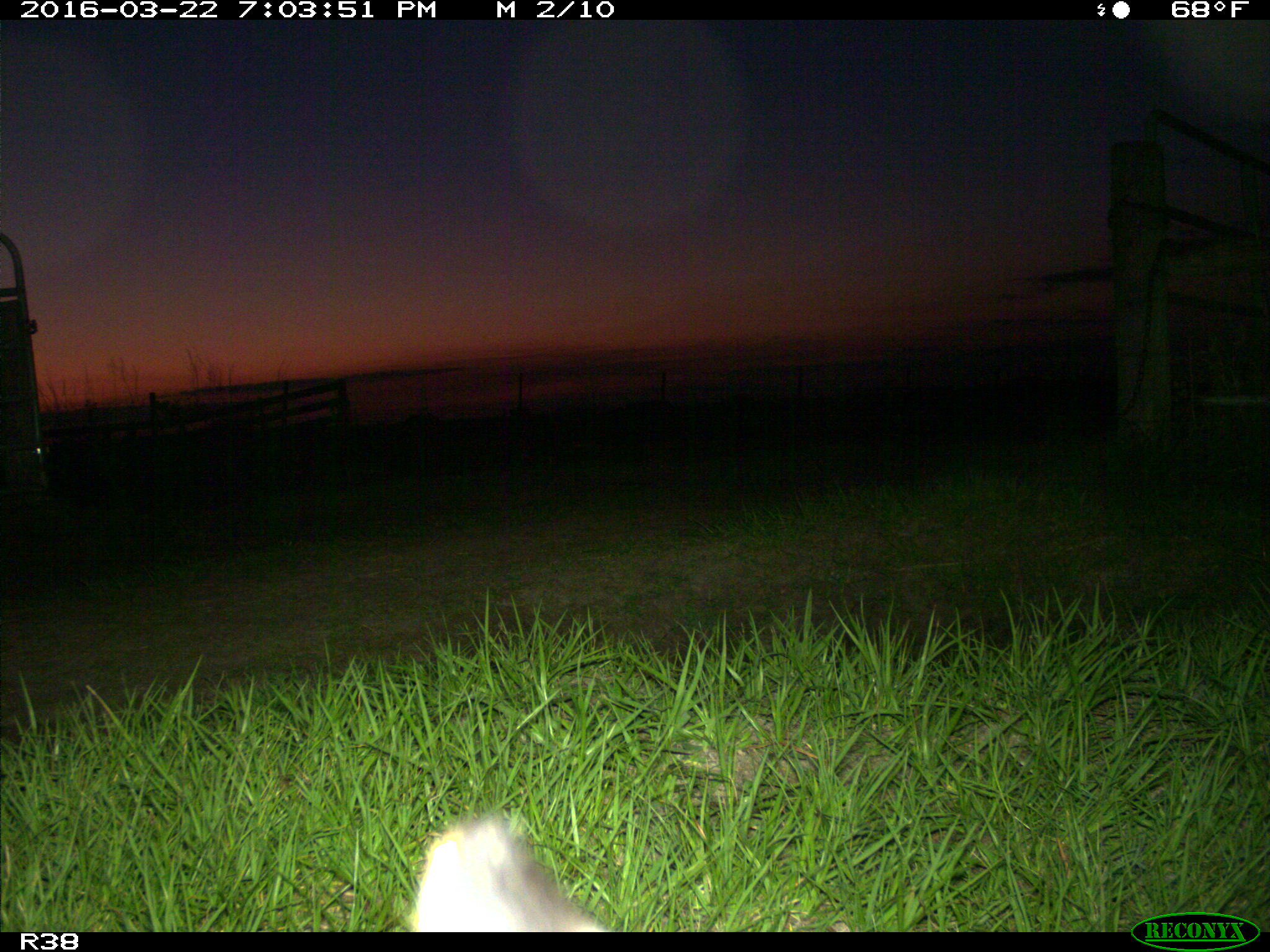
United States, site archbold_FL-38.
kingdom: Animalia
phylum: Chordata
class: Mammalia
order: Carnivora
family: Felidae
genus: Lynx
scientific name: Lynx rufus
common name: bobcat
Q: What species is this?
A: Lynx rufus (bobcat).